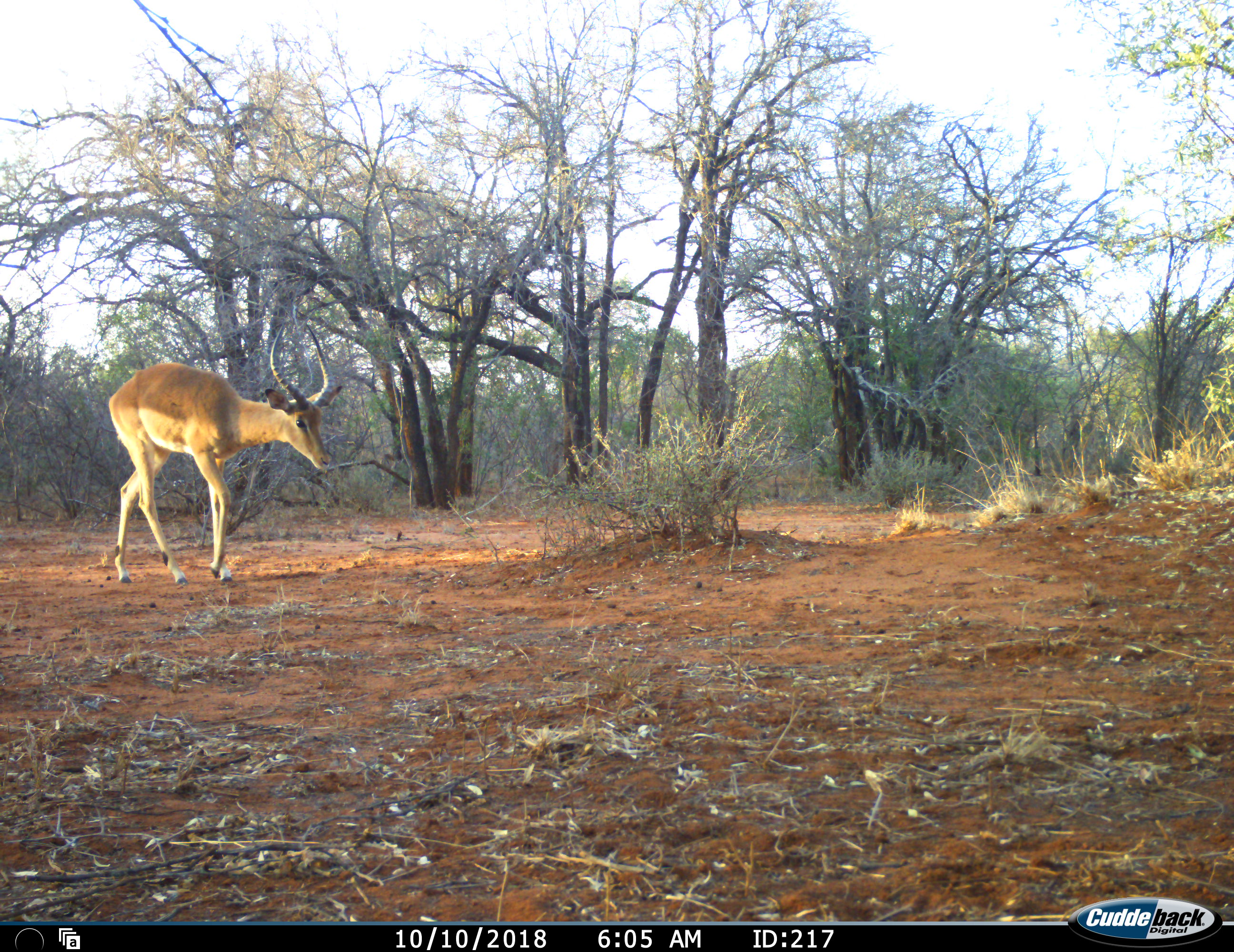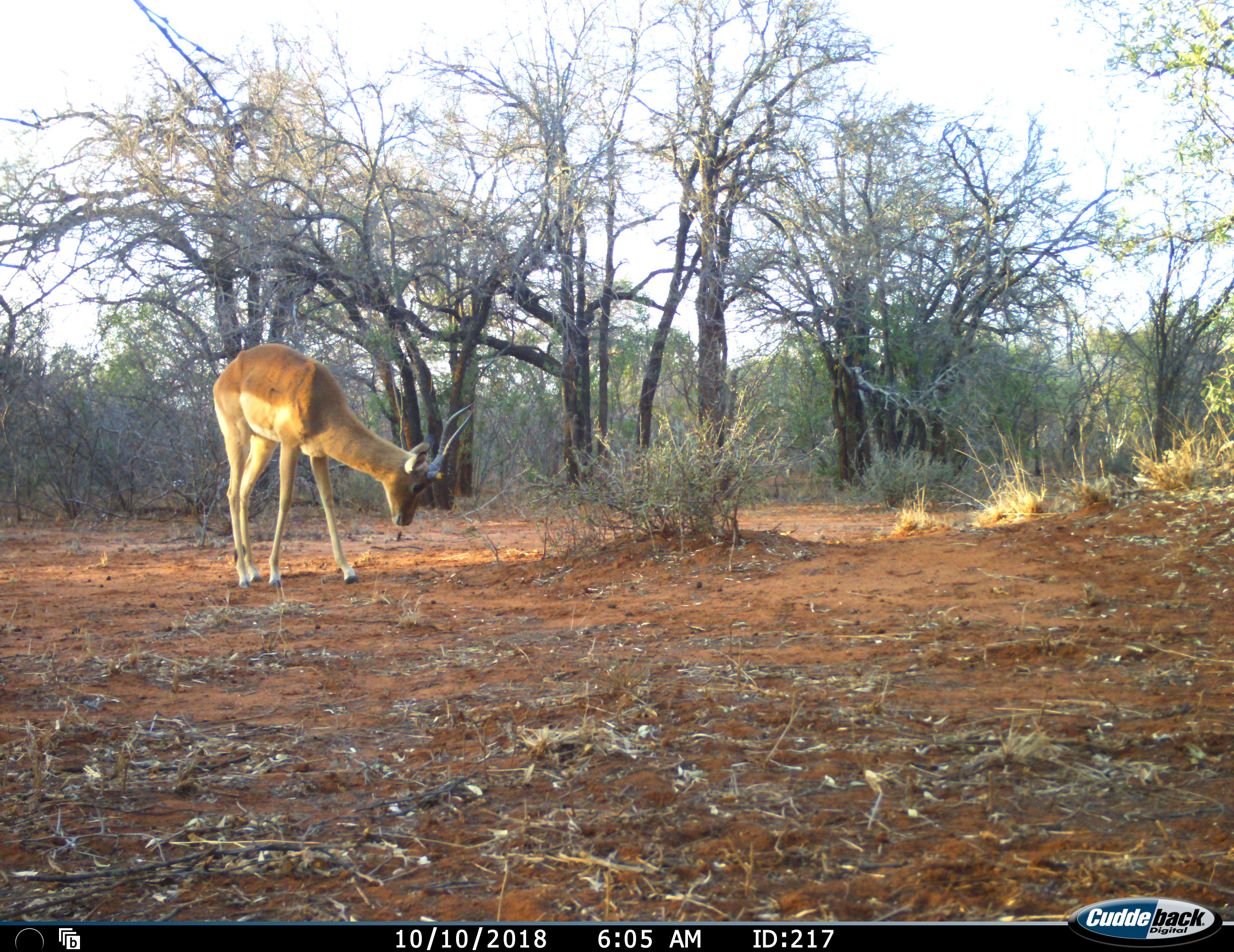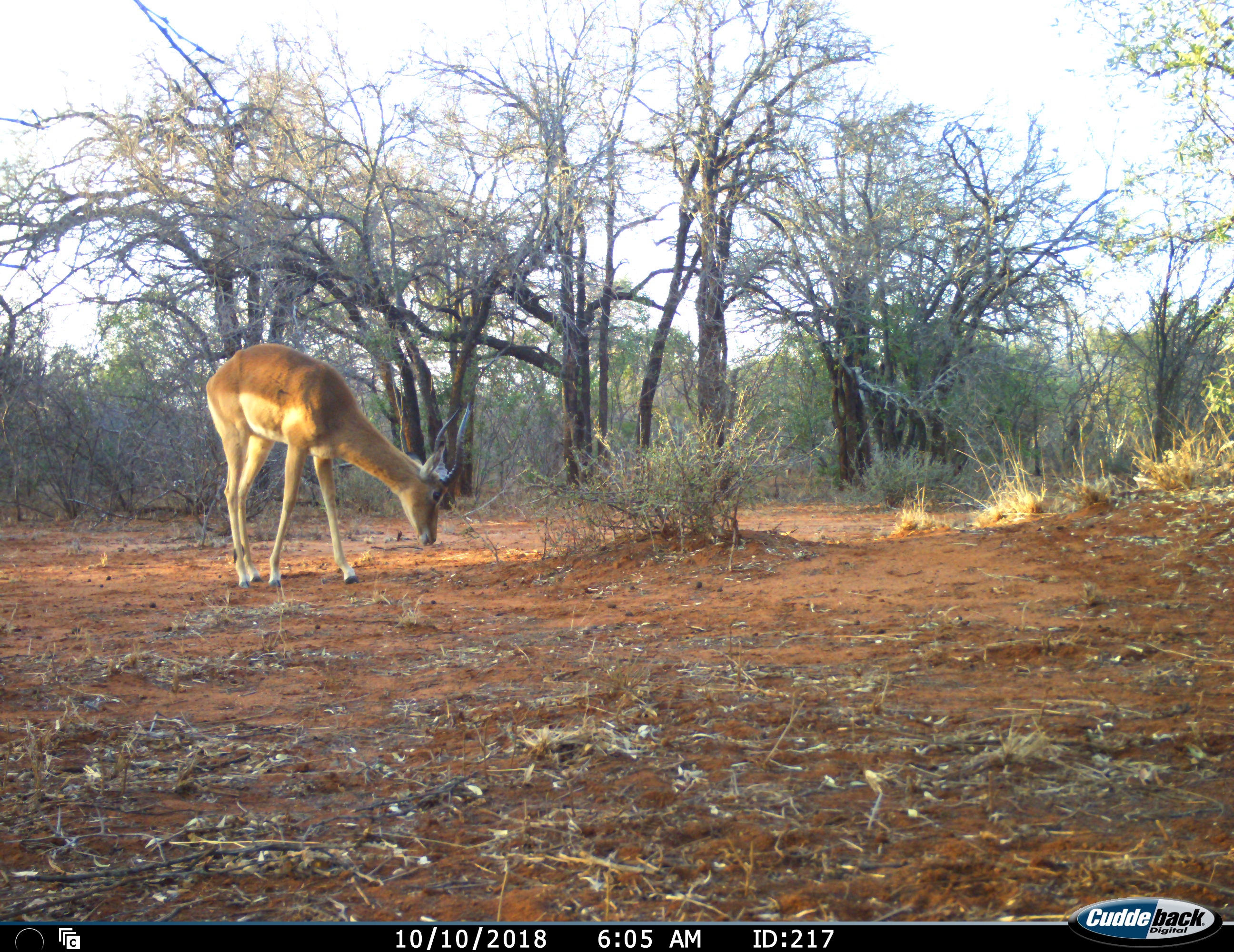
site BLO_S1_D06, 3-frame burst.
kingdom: Animalia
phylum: Chordata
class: Mammalia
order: Artiodactyla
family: Bovidae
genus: Aepyceros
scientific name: Aepyceros melampus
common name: impala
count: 1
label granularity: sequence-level